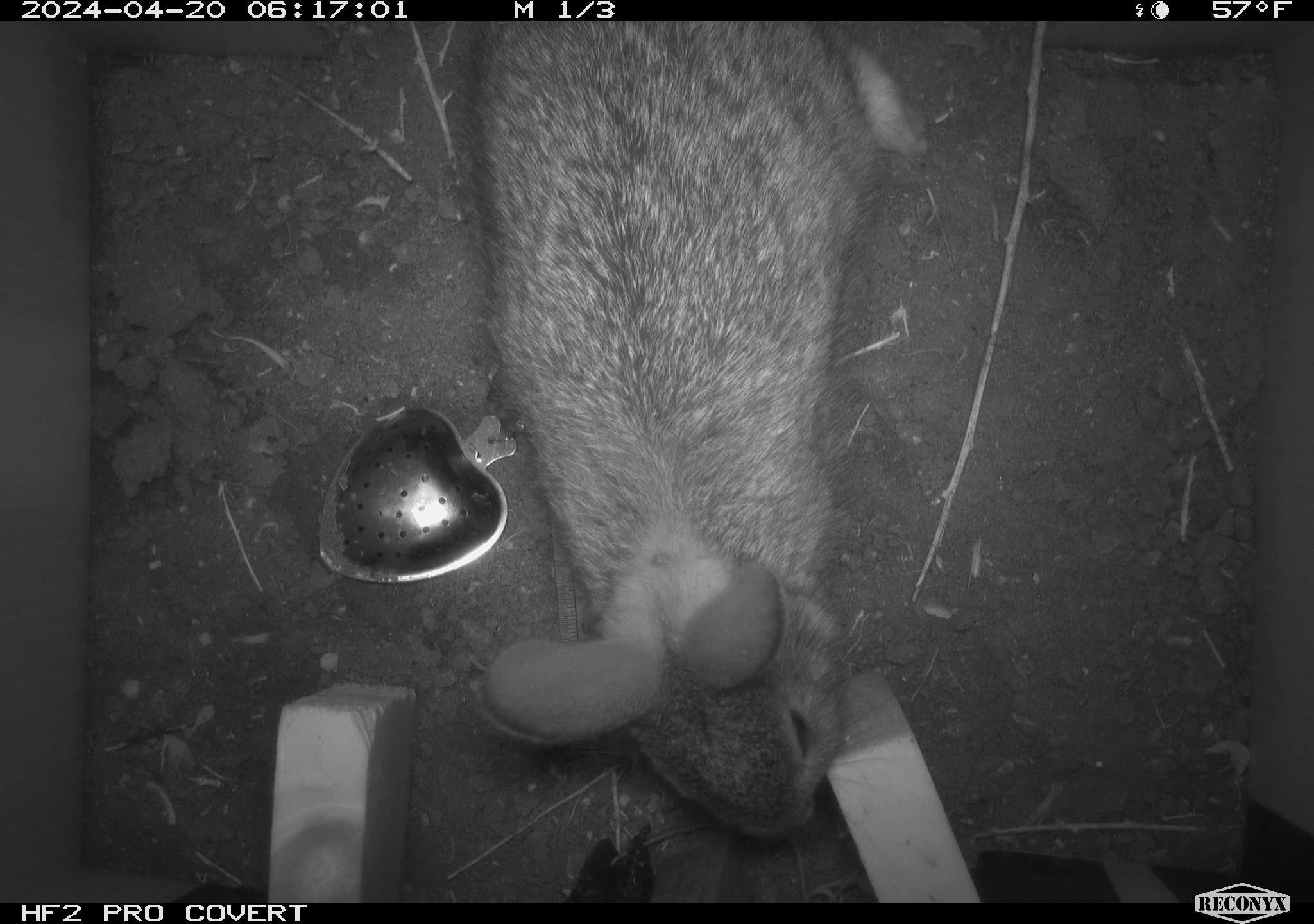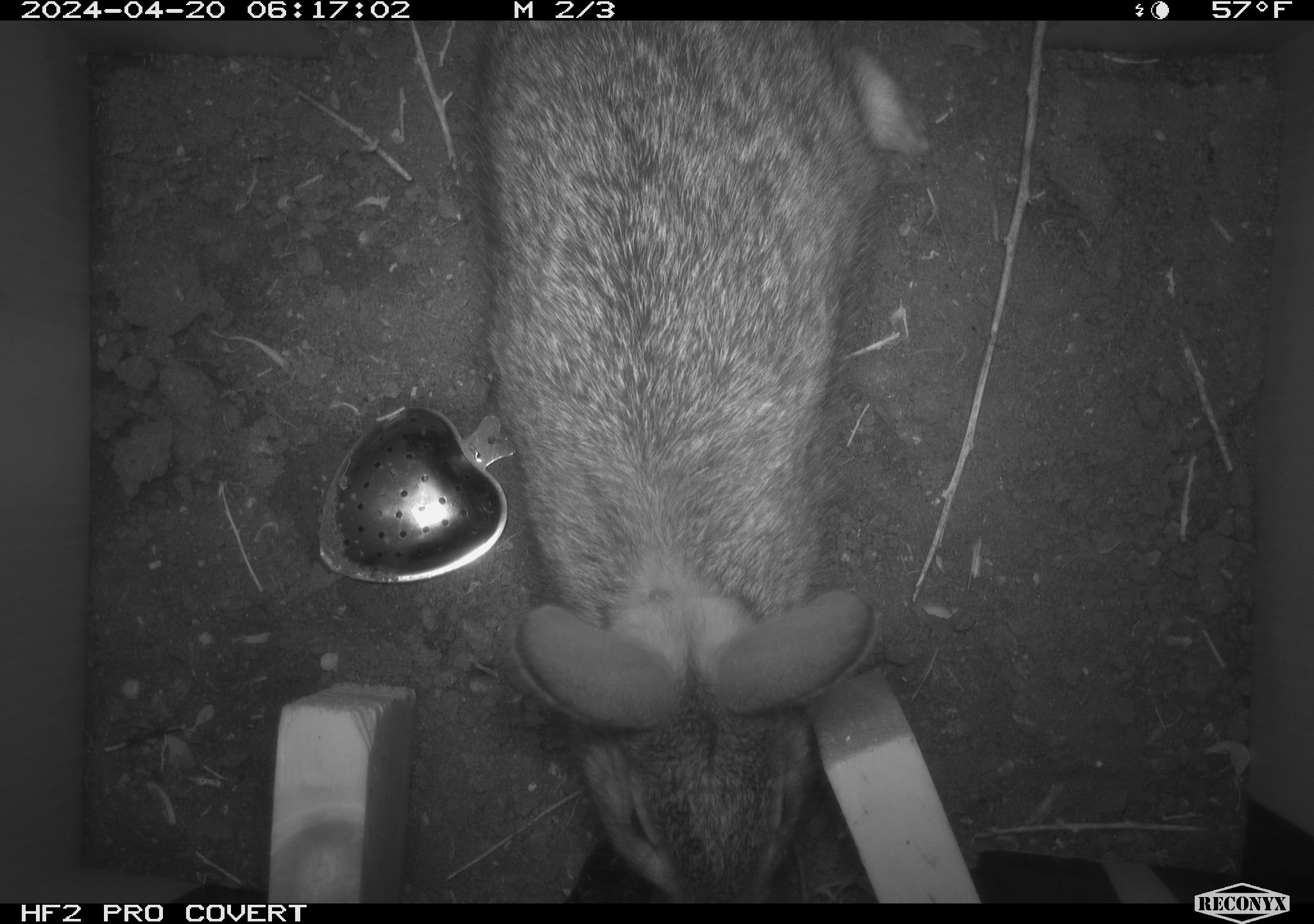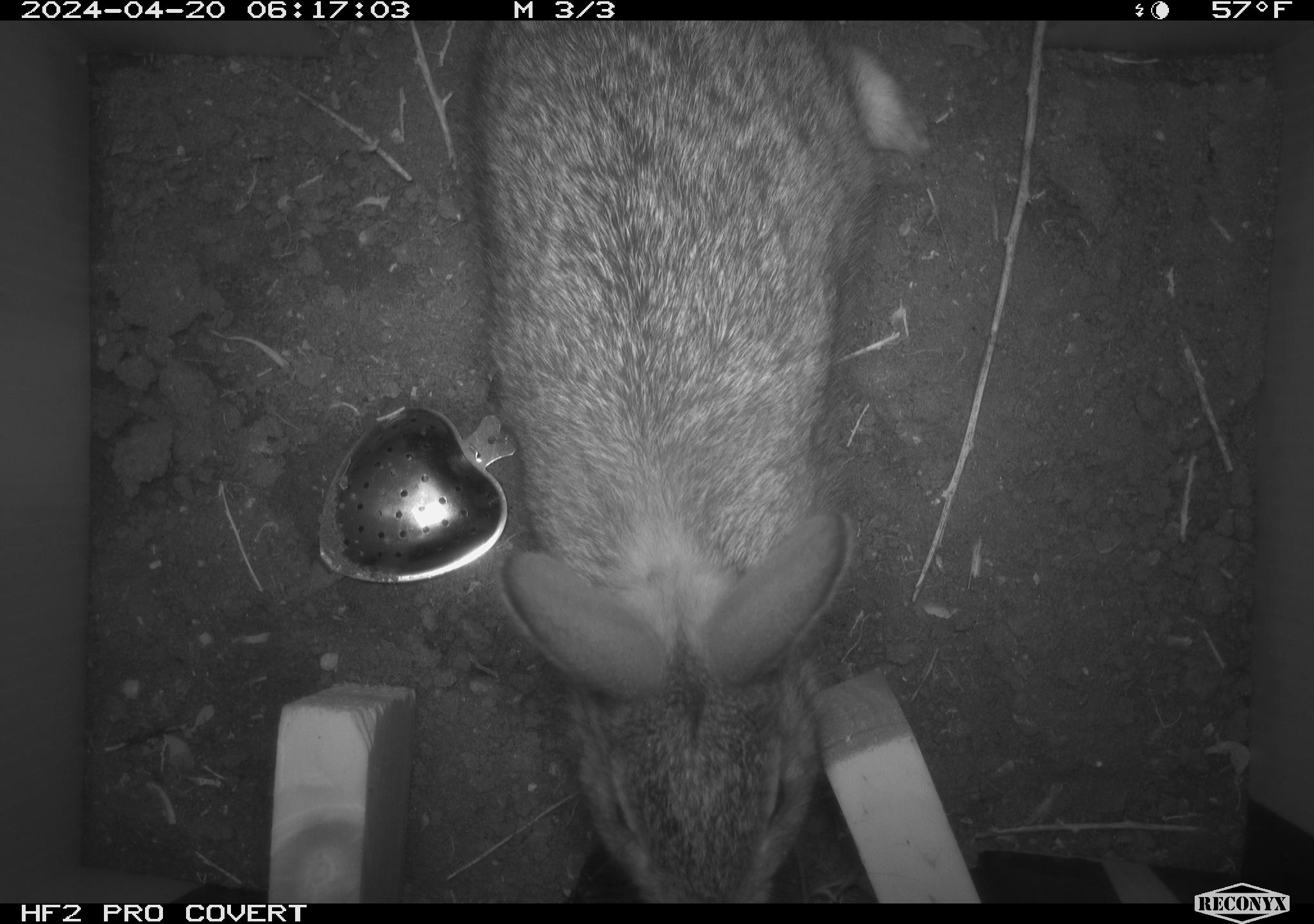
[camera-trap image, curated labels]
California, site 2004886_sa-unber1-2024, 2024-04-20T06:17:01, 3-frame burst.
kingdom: Animalia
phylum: Chordata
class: Mammalia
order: Lagomorpha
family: Leporidae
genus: Sylvilagus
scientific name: Sylvilagus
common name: cottontail rabbits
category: sylvilagus species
Sylvilagus species (cottontail rabbits) (Sylvilagus).